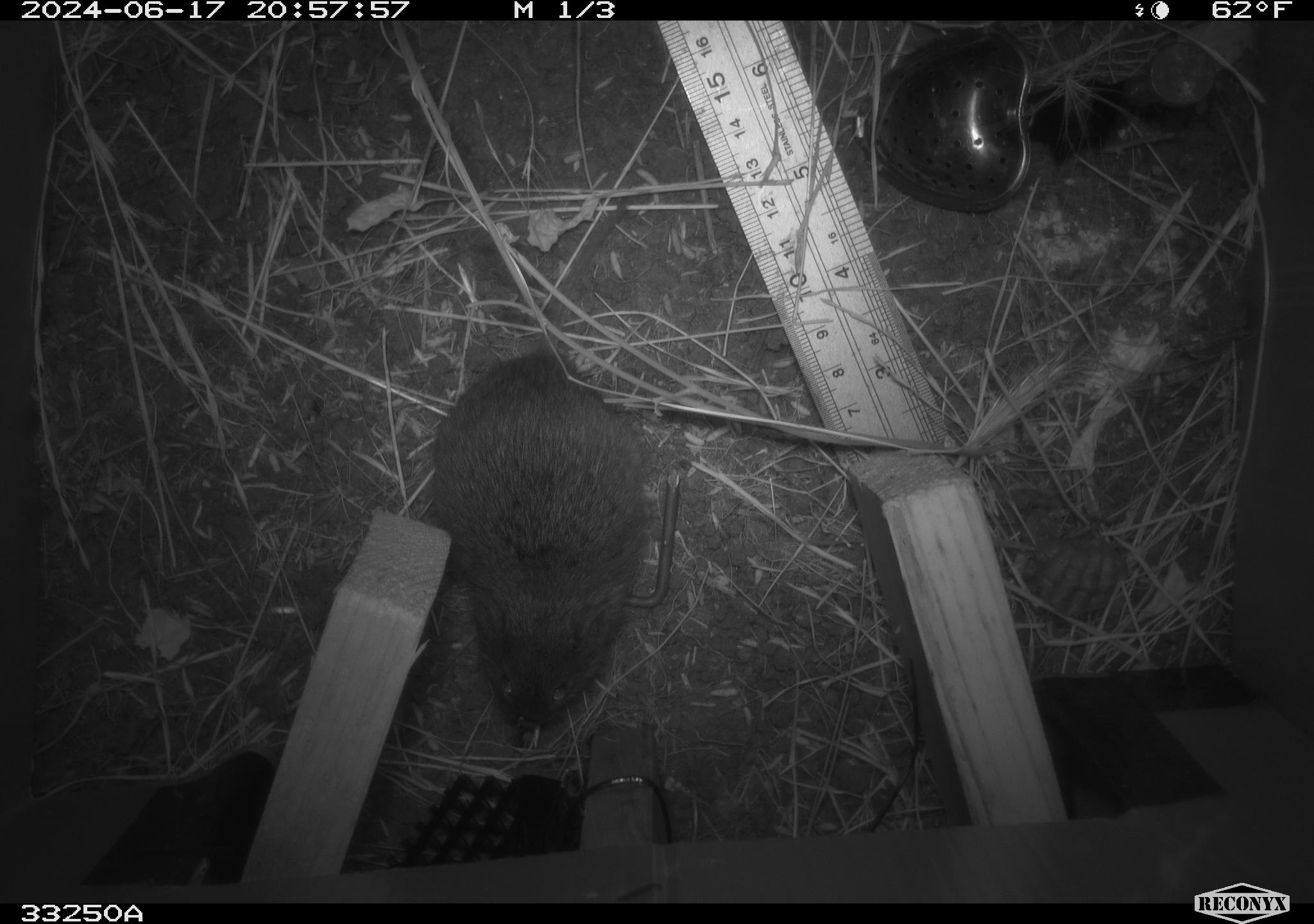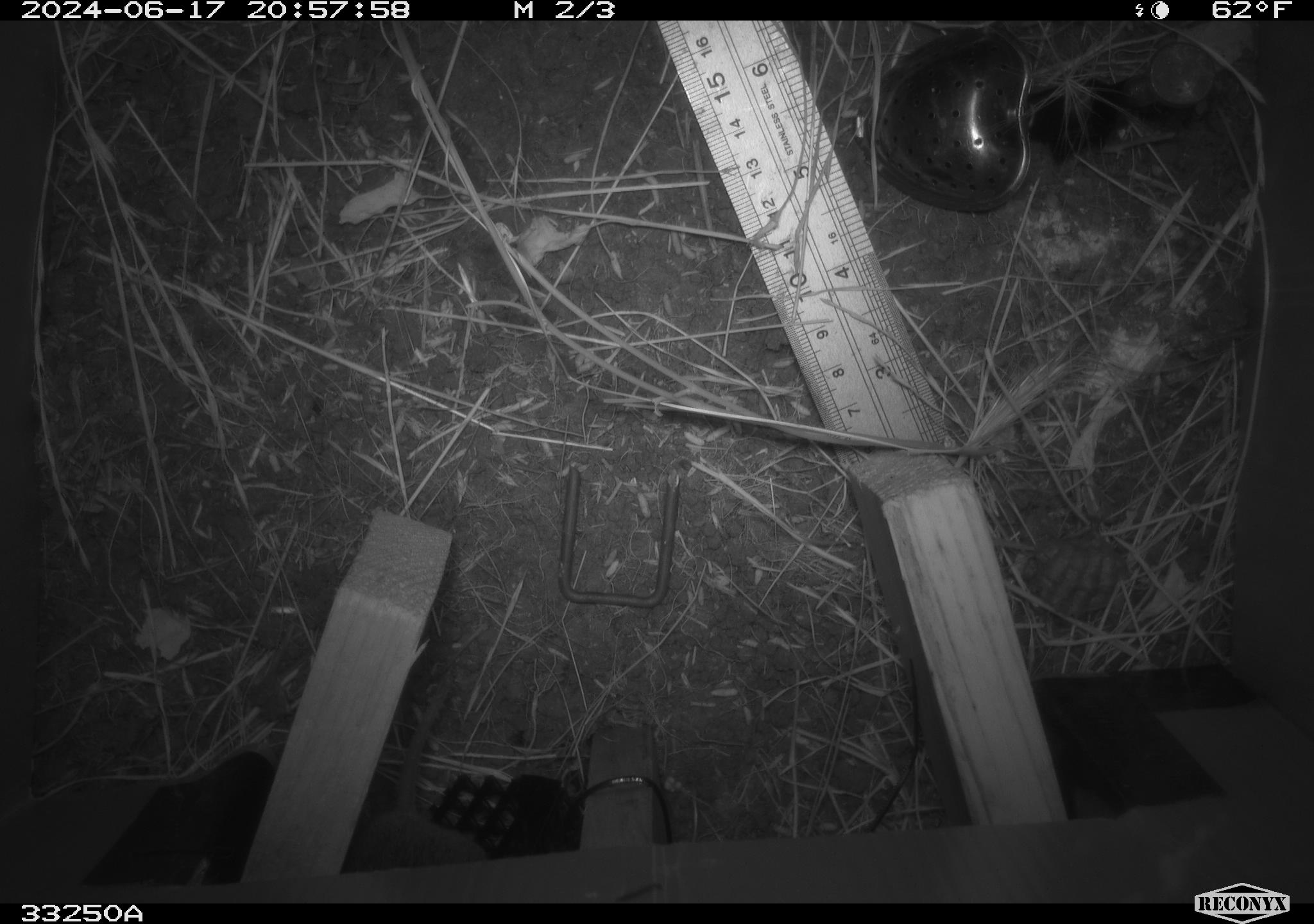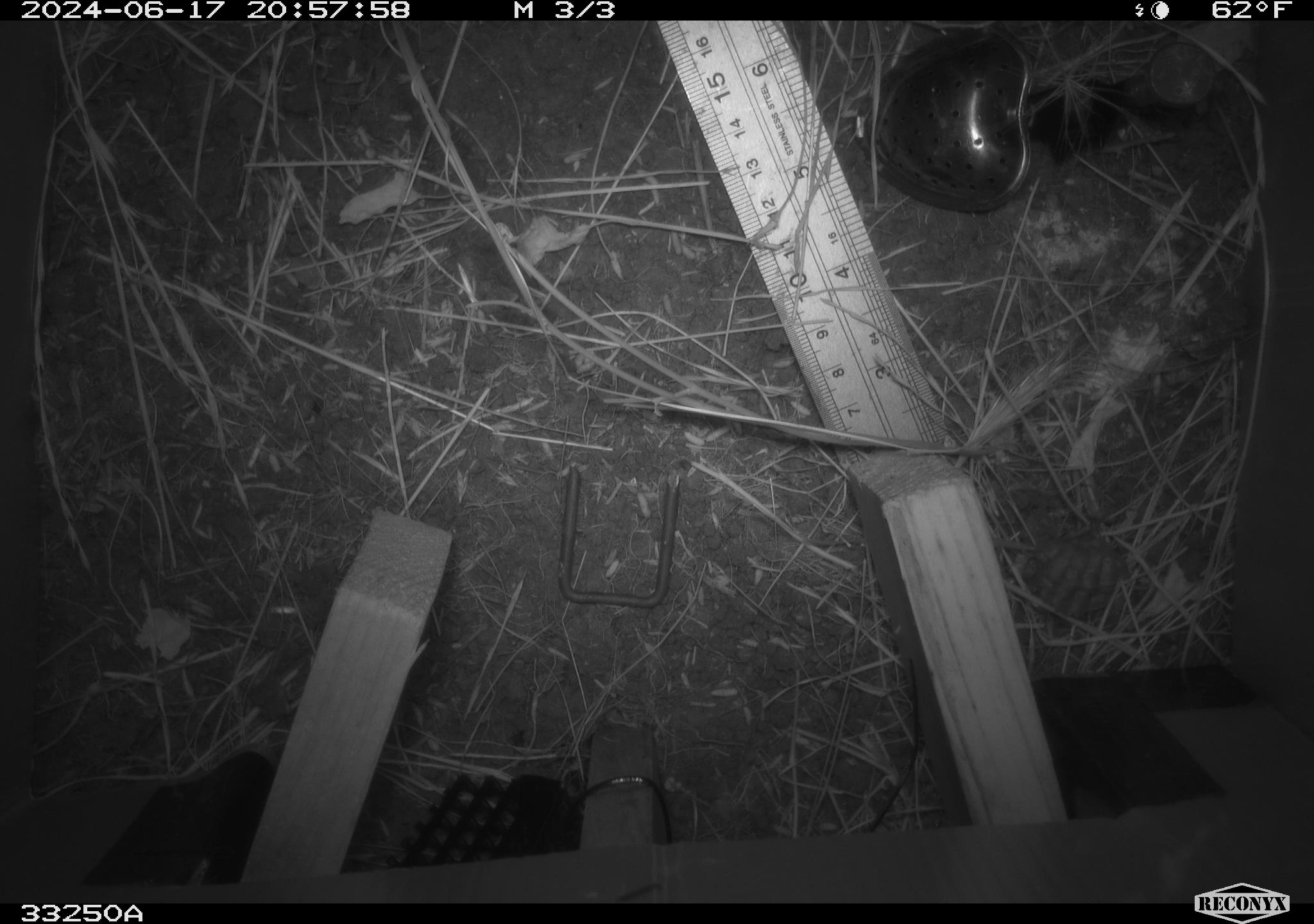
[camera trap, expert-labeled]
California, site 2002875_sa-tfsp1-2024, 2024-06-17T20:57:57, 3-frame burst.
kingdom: Animalia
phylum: Chordata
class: Mammalia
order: Rodentia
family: Cricetidae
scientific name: Arvicolinae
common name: voles, lemmings, and muskrats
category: arvicolinae subfamily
Arvicolinae subfamily (voles, lemmings, and muskrats) (Arvicolinae).